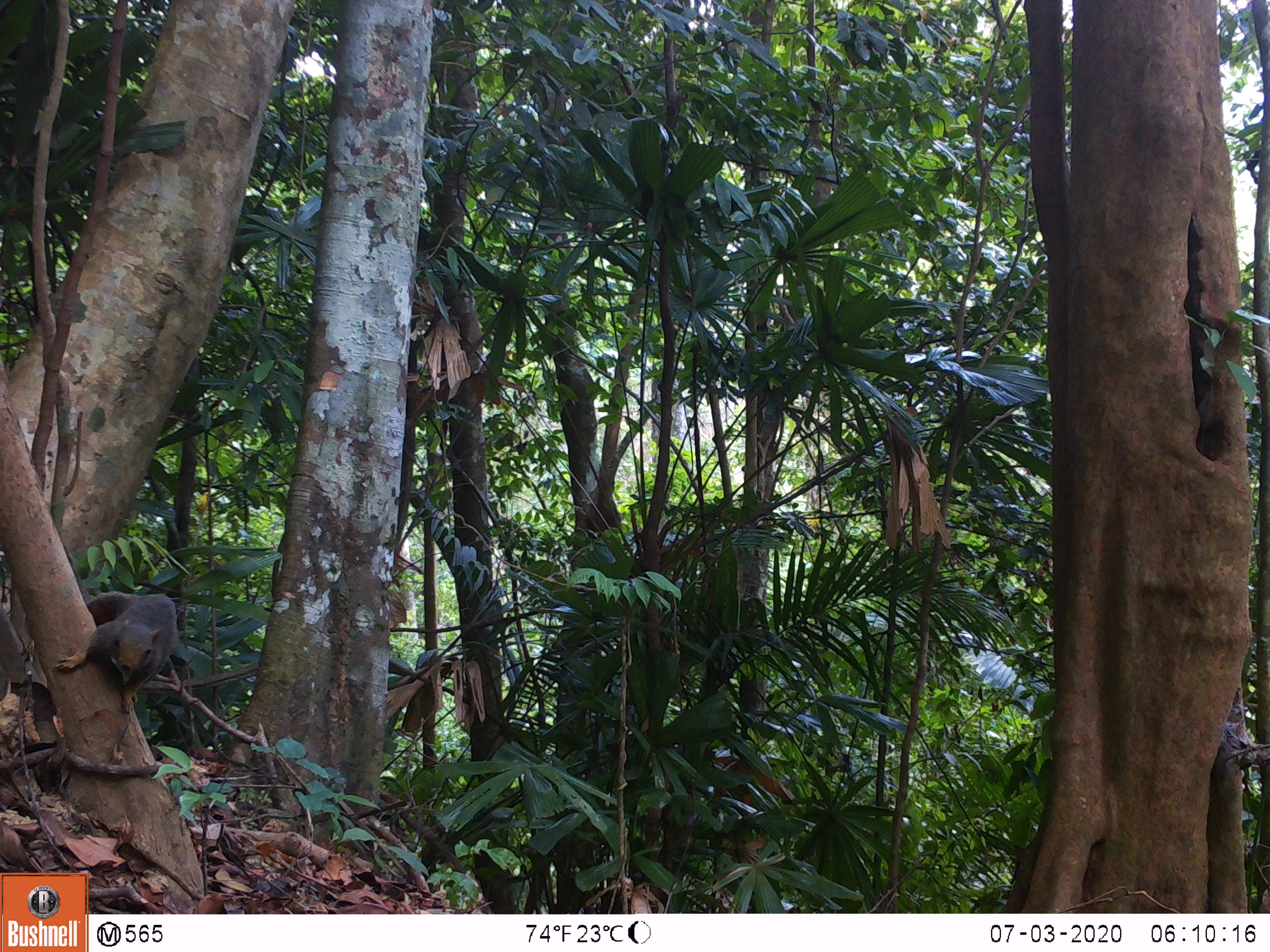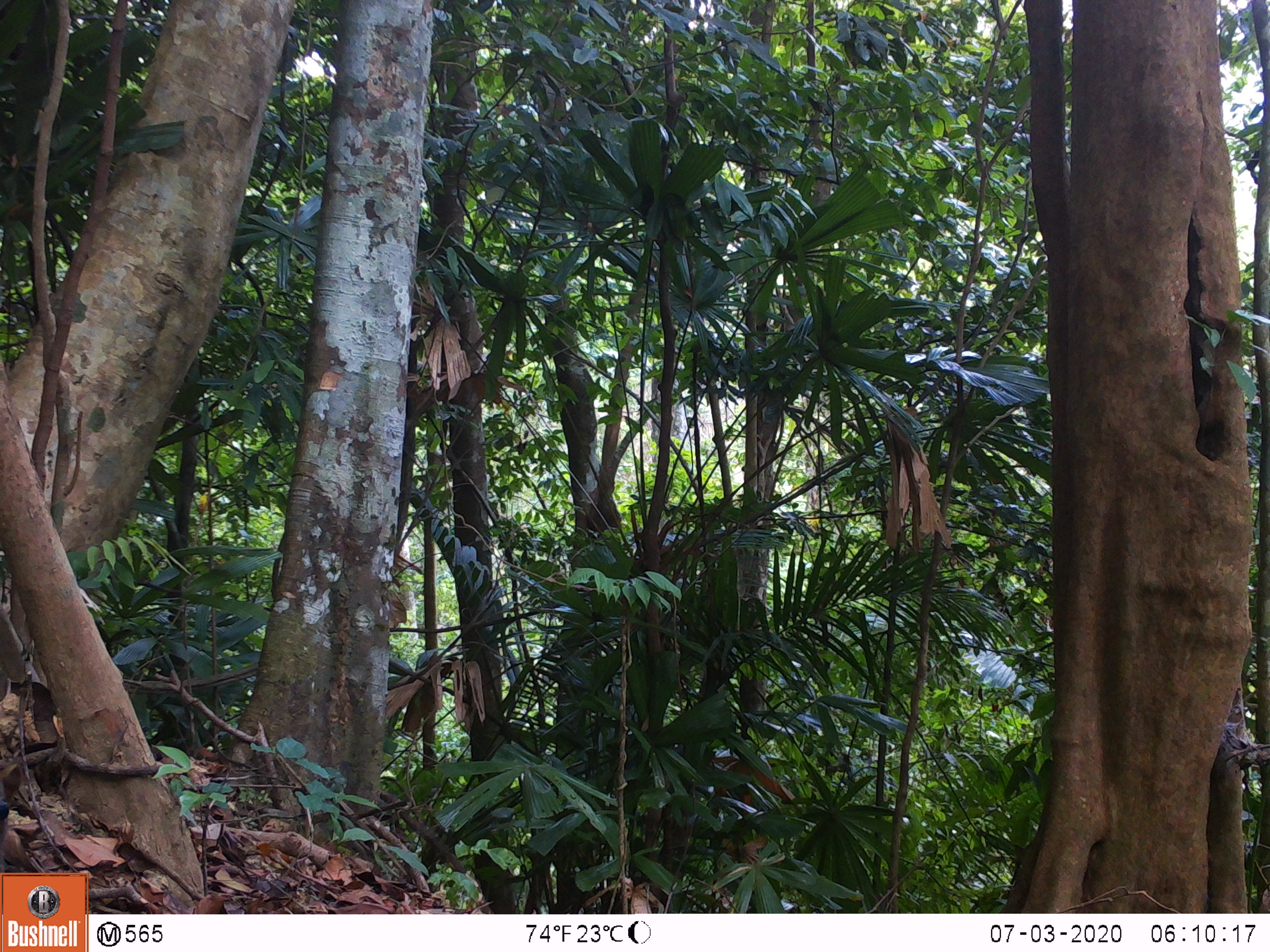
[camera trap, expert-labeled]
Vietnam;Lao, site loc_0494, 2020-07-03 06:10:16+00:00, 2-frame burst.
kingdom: Animalia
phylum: Chordata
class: Mammalia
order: Rodentia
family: Sciuridae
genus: Callosciurus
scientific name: Callosciurus erythraeus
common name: pallas's squirrel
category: pallass squirrel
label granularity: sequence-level